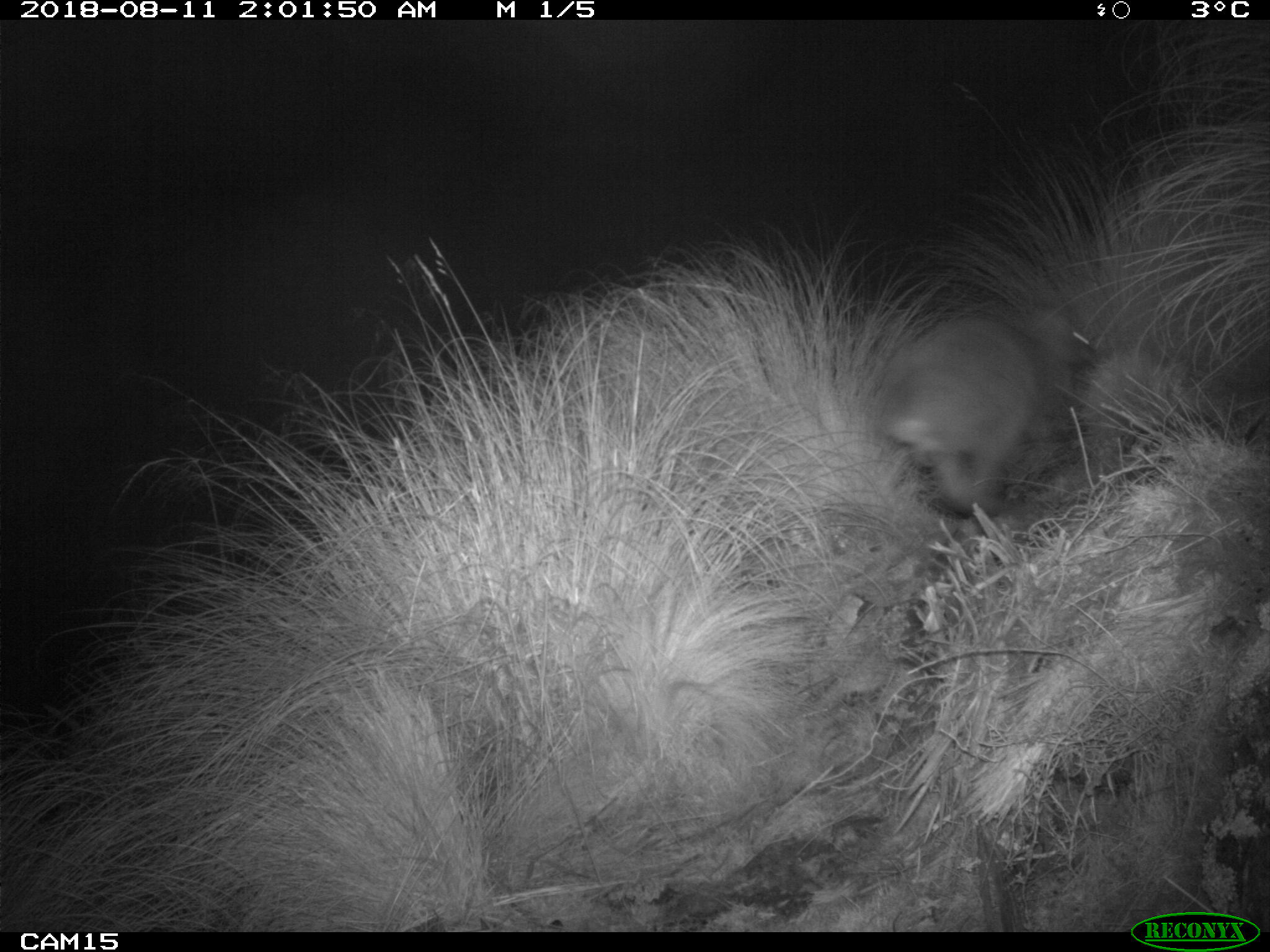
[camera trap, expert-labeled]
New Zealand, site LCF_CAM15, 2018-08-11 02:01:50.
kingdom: Animalia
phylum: Chordata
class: Mammalia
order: Diprotodontia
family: Macropodidae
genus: Notamacropus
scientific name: Notamacropus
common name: wallaby